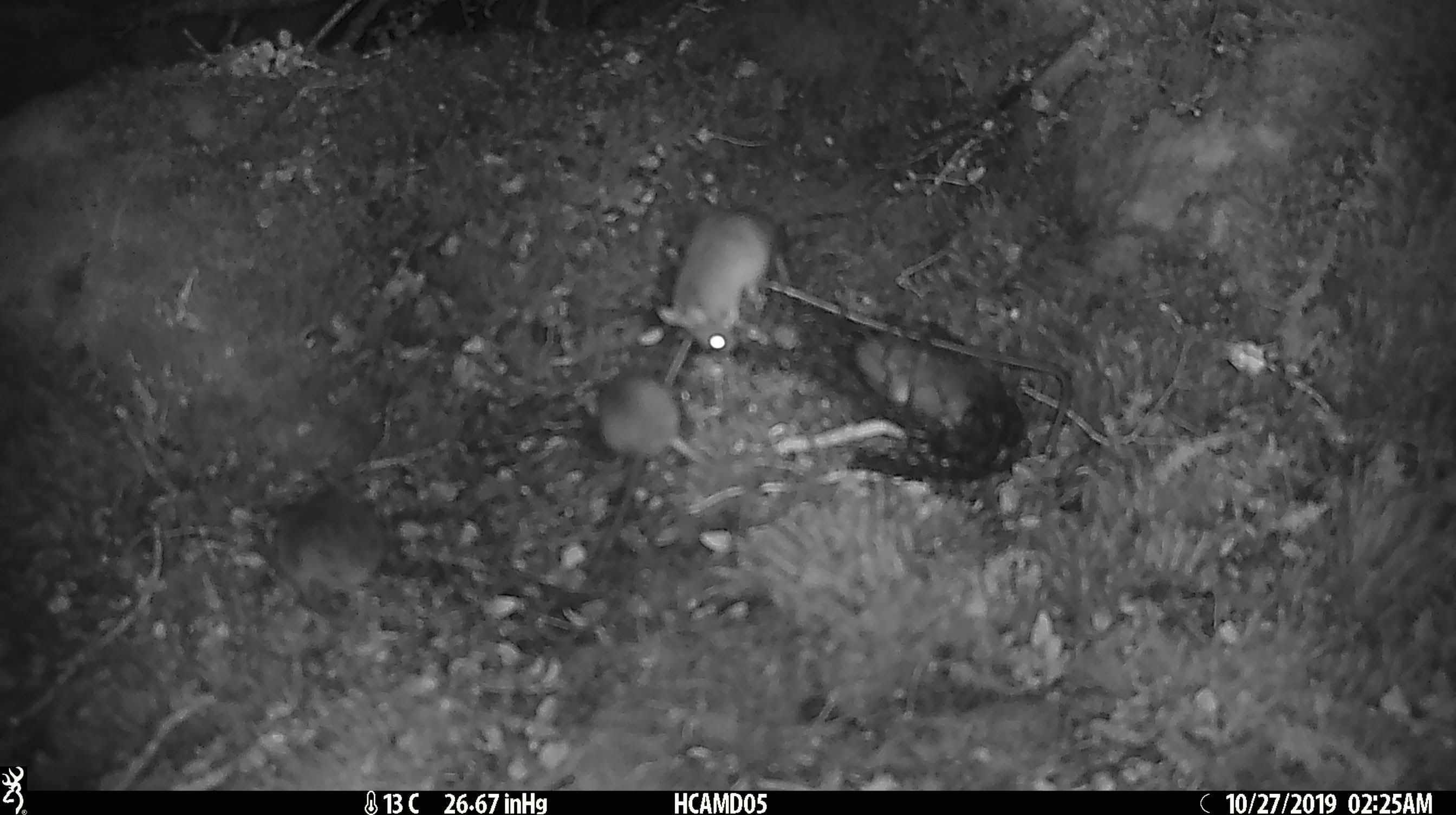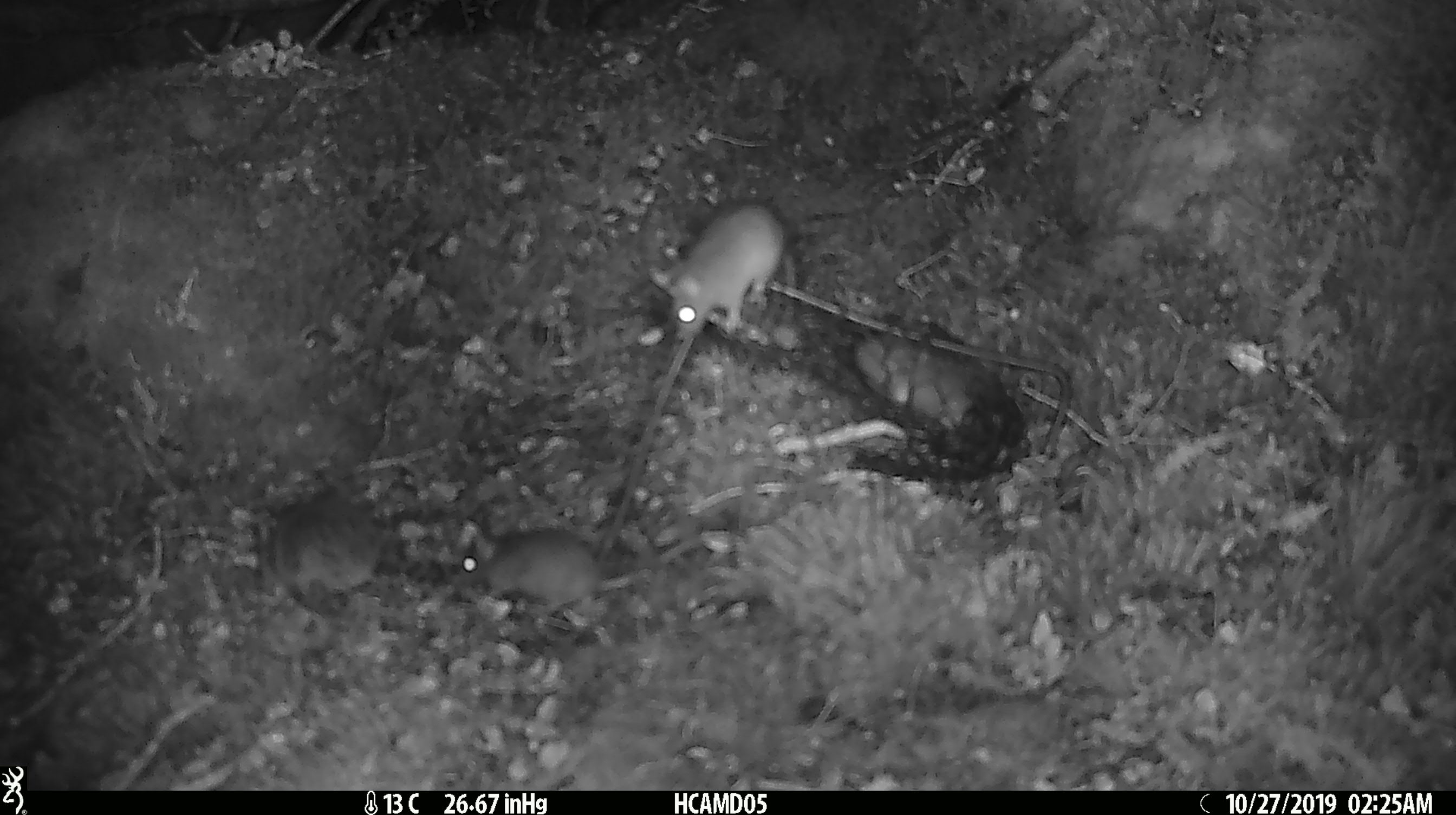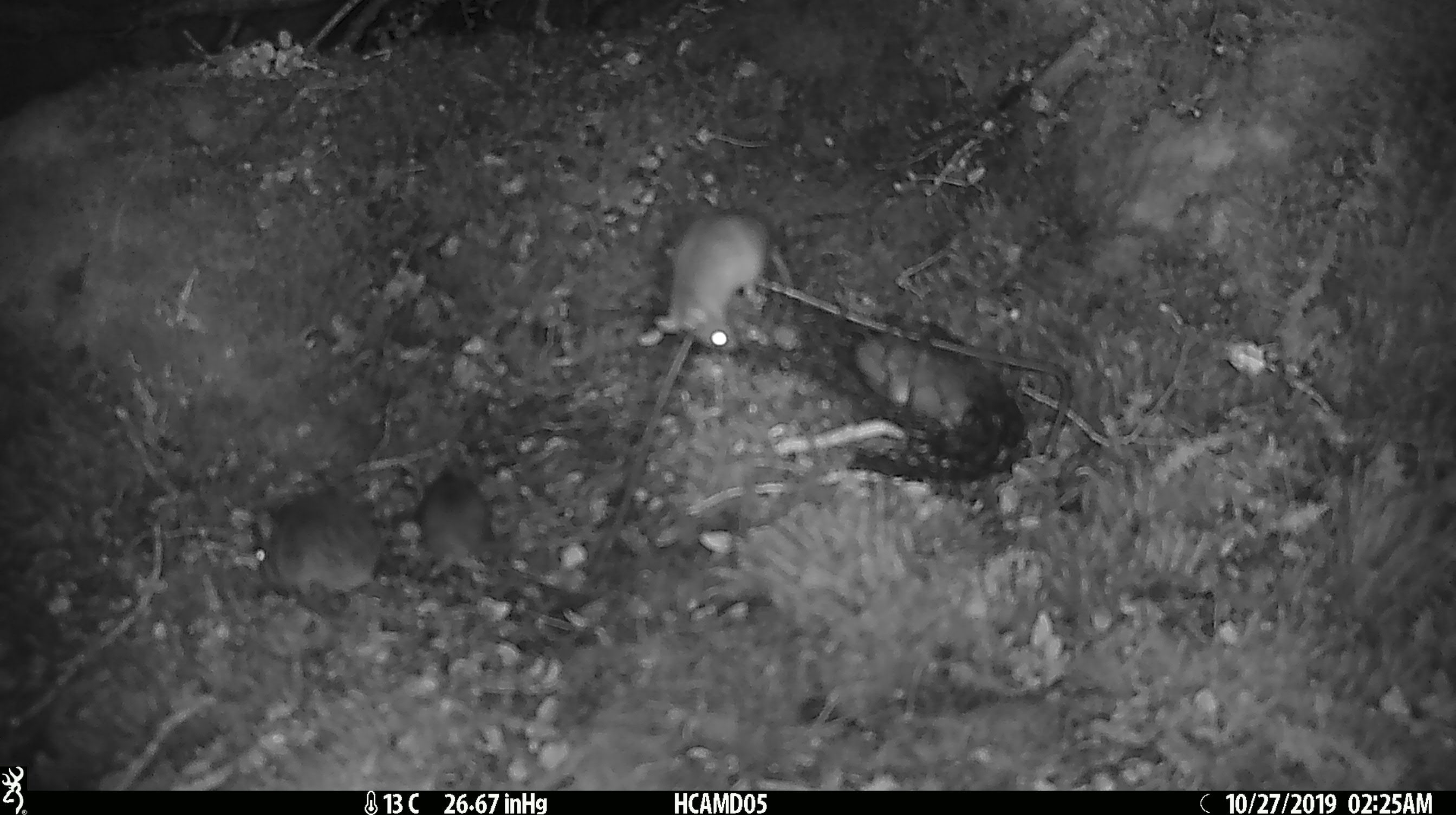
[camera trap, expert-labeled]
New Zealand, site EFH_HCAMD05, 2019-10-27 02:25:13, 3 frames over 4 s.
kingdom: Animalia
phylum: Chordata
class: Mammalia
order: Rodentia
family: Muridae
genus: Mus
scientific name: Mus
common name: mouse